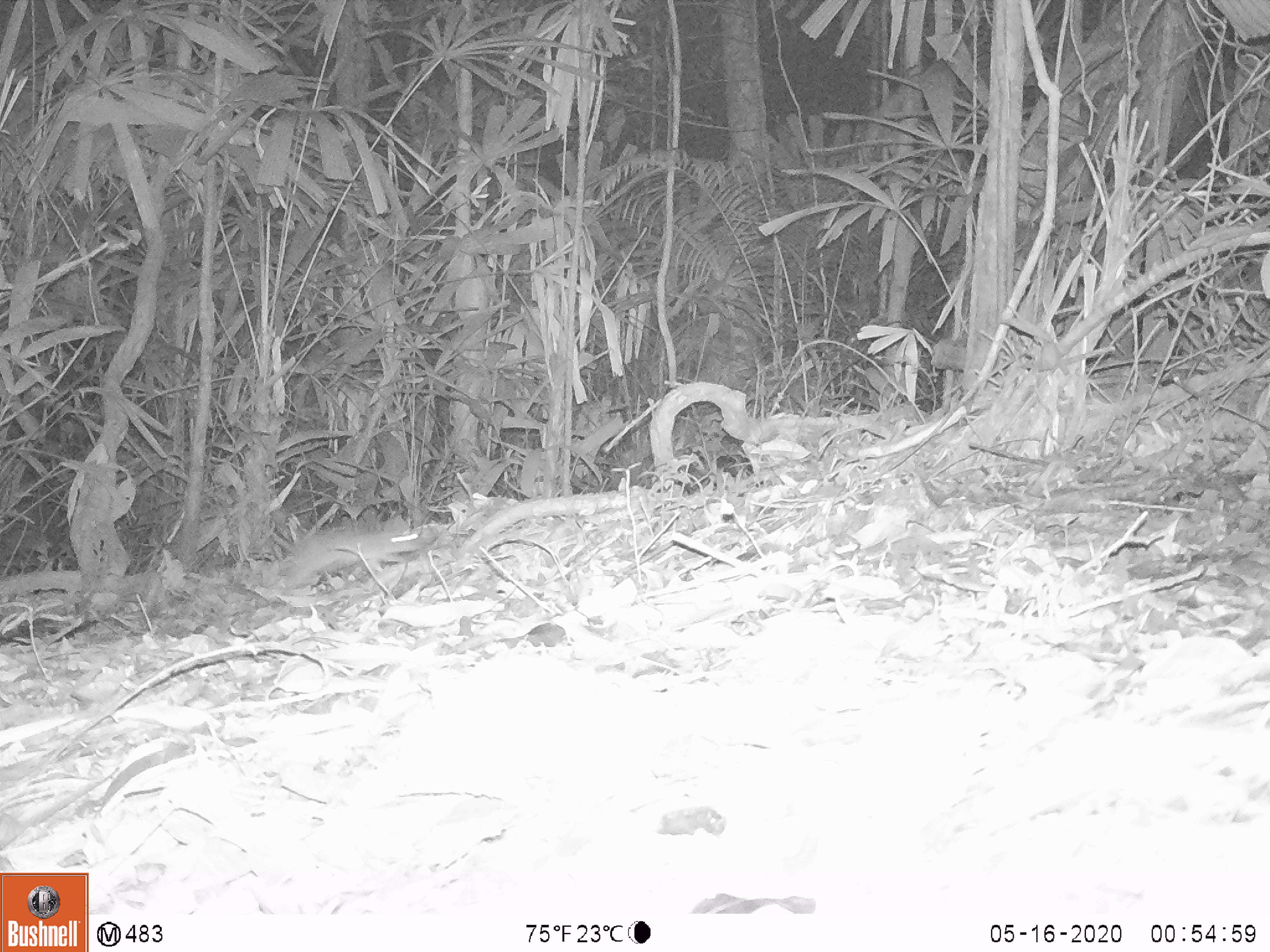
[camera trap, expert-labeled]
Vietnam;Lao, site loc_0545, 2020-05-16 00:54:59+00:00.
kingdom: Animalia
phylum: Chordata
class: Mammalia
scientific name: Mammalia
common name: mammal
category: unidentified small mammal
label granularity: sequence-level